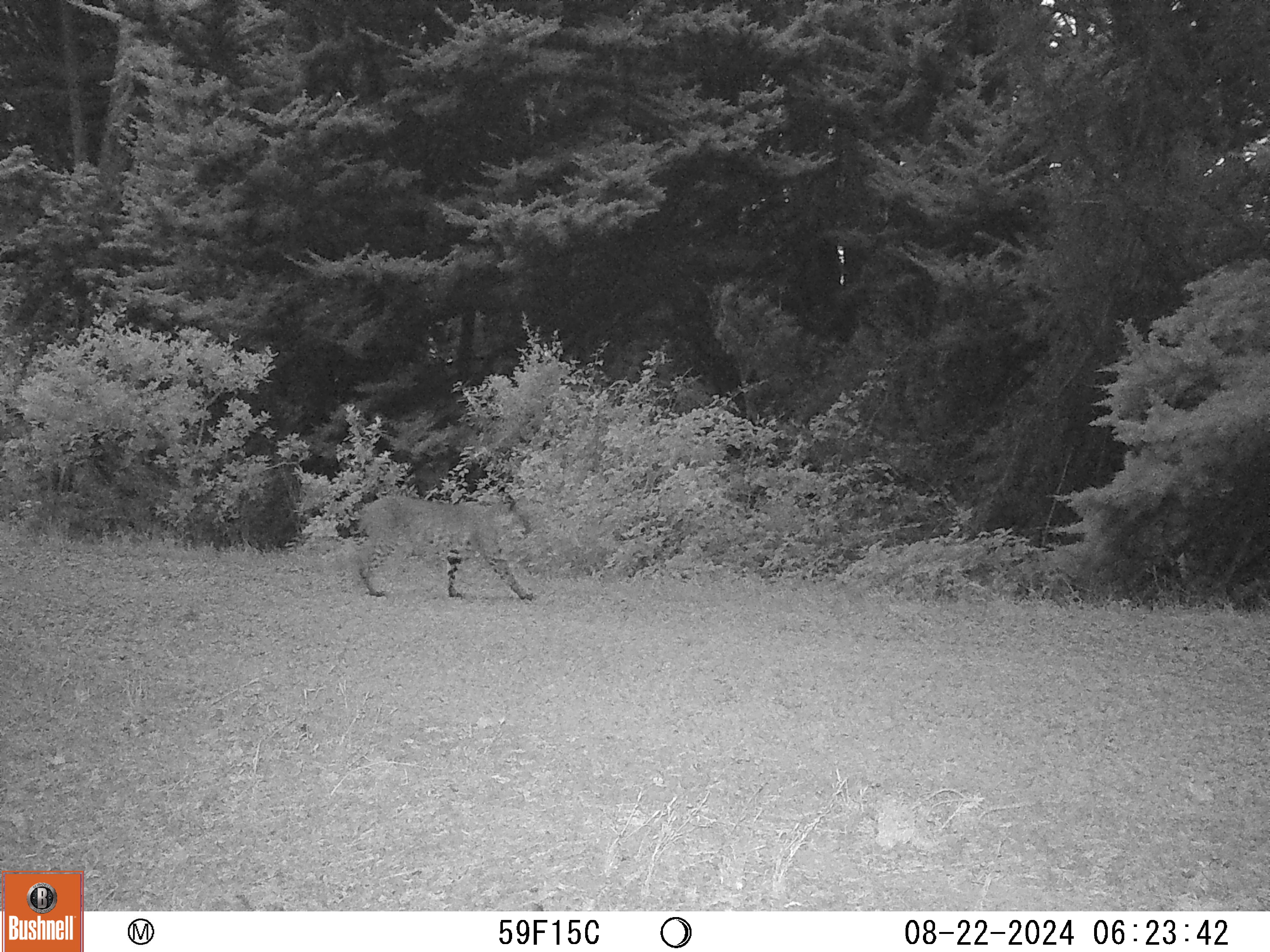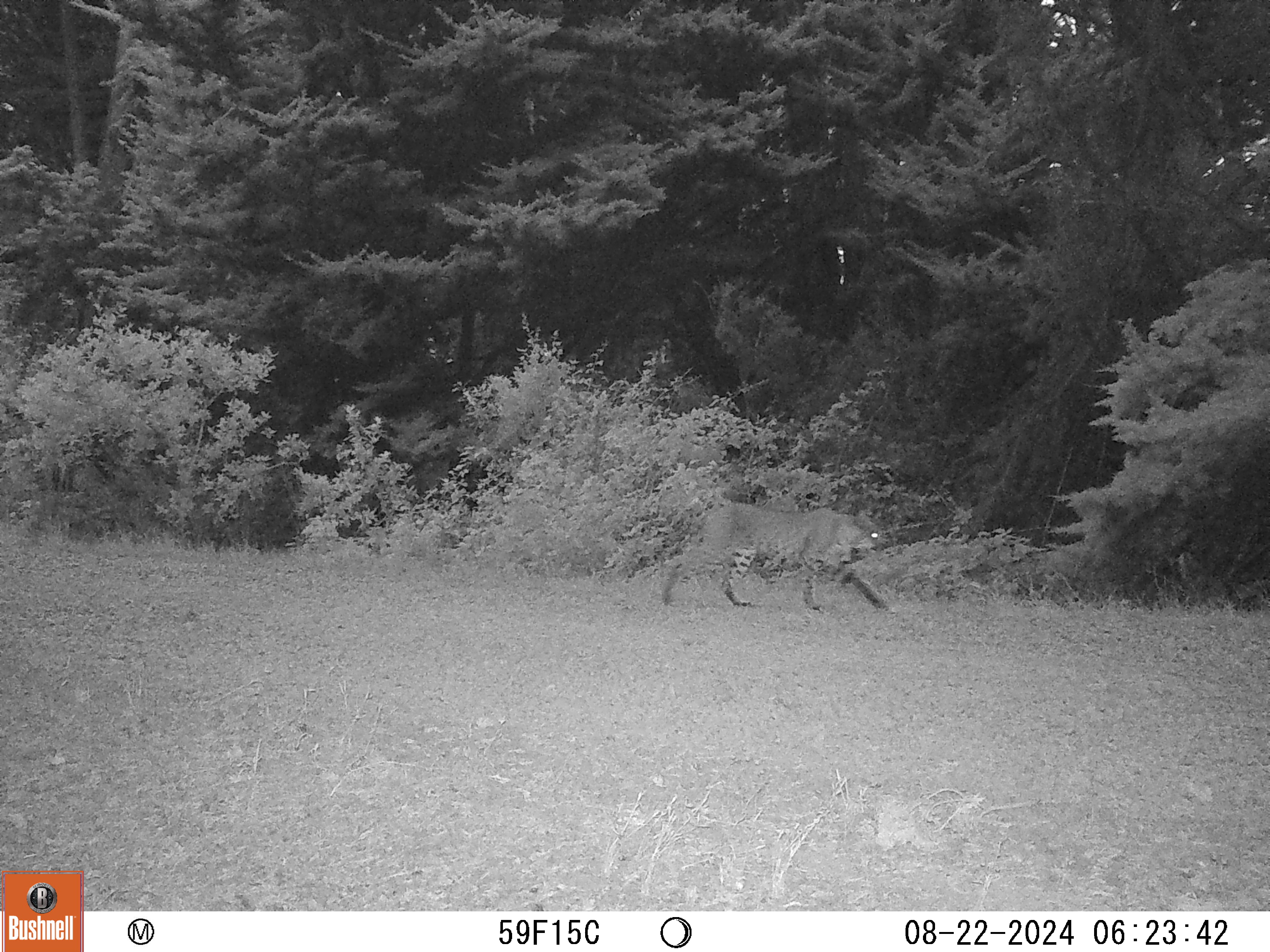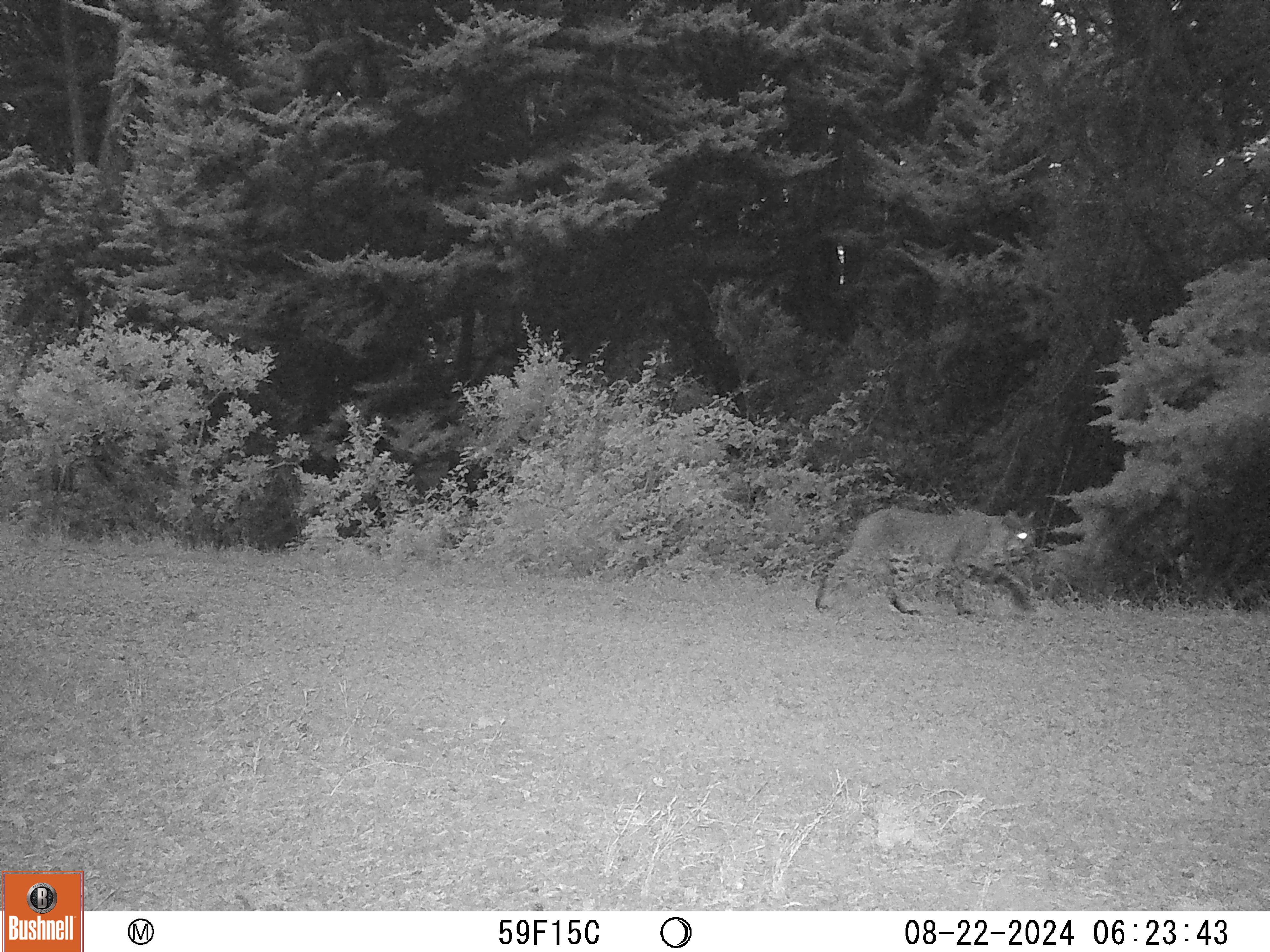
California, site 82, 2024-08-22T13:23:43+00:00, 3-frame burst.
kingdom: Animalia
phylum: Chordata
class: Mammalia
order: Carnivora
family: Felidae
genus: Lynx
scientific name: Lynx rufus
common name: bobcat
Bobcat (Lynx rufus).